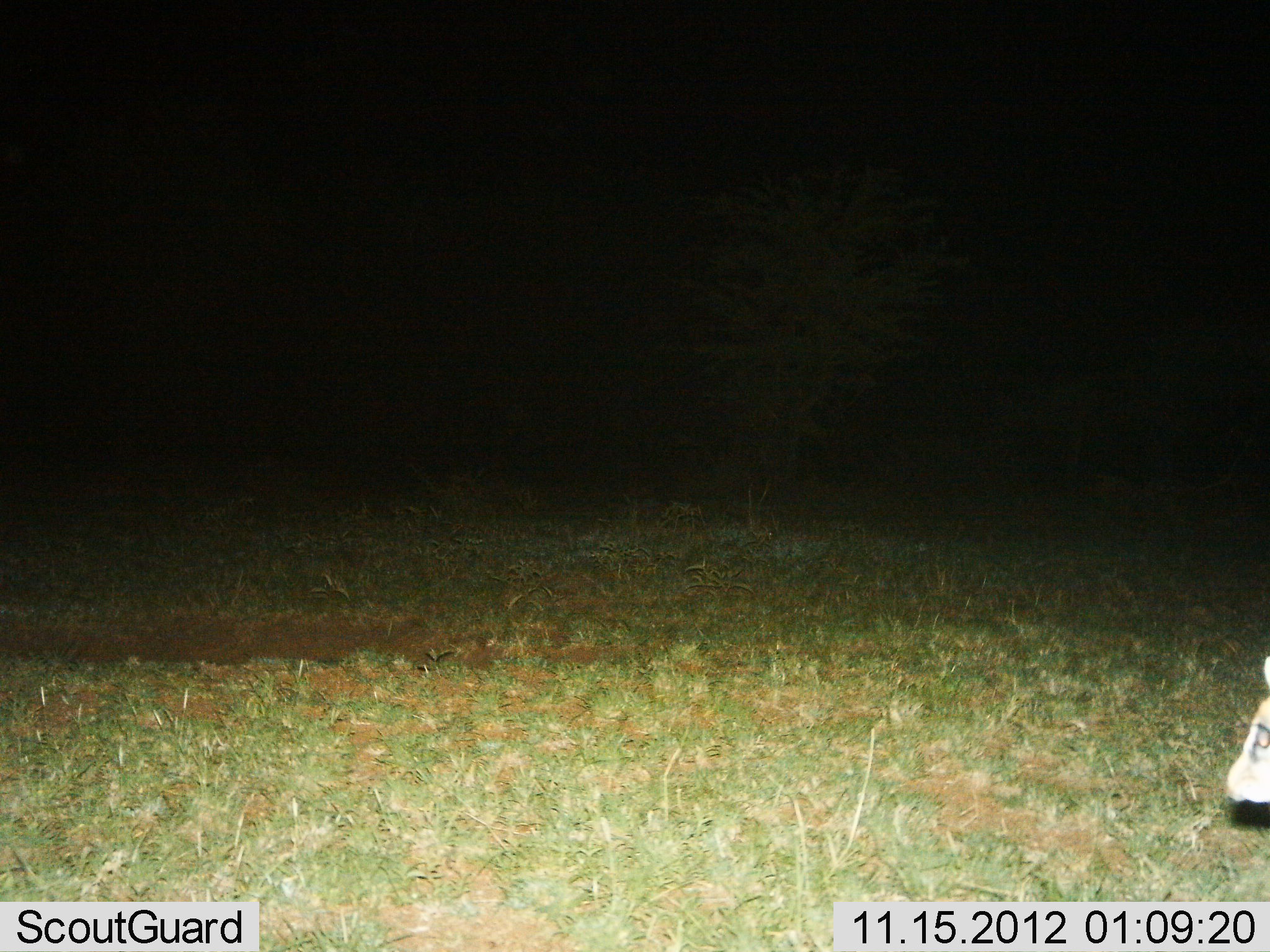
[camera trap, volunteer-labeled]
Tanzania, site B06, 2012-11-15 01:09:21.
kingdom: Animalia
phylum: Chordata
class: Mammalia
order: Artiodactyla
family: Bovidae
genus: Madoqua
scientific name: Madoqua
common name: dikdik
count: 1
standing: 70%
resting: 0%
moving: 30%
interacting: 0%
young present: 0%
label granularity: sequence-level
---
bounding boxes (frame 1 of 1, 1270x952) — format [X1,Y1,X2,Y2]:
animal: [1226,654,1269,805]